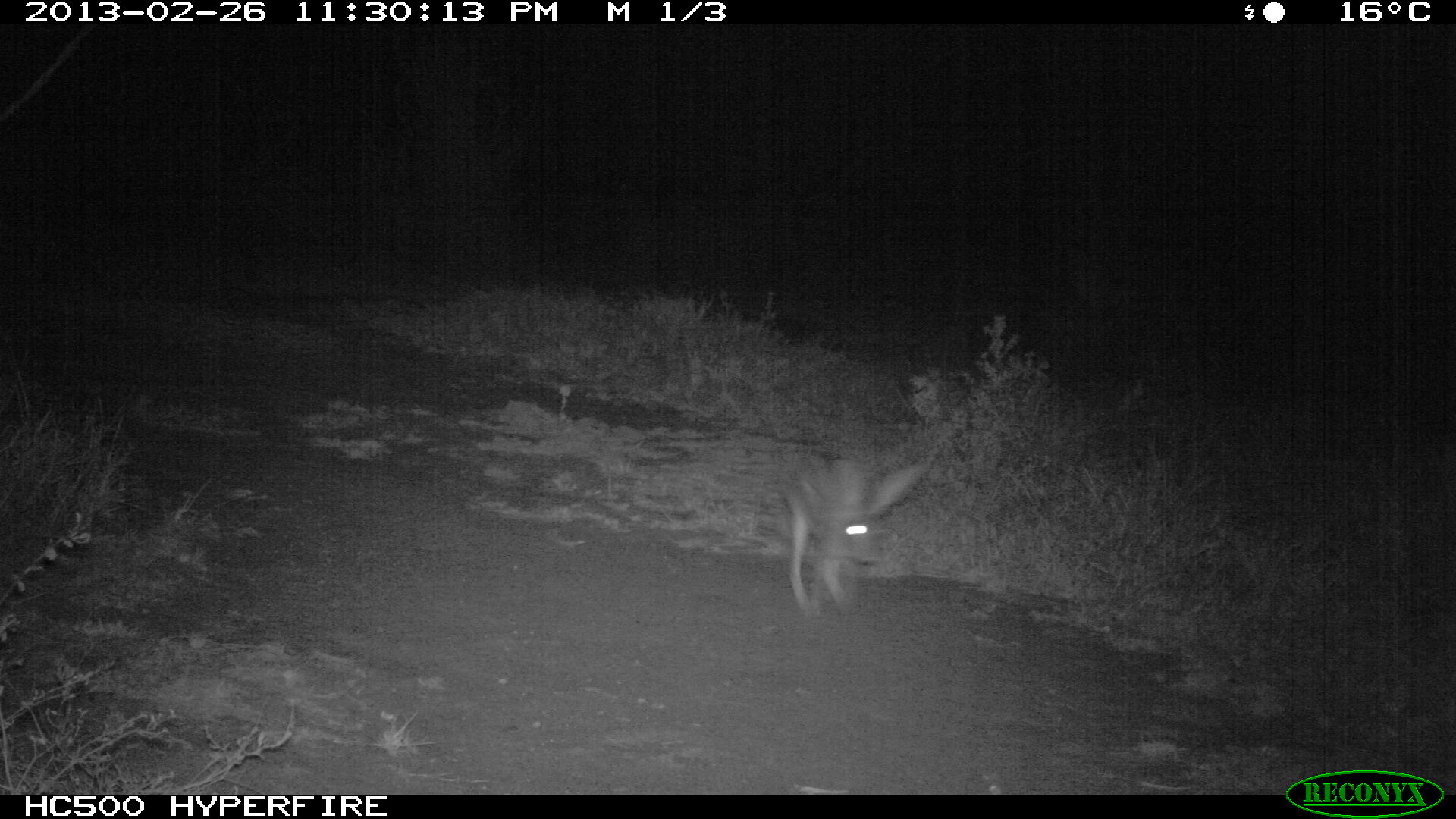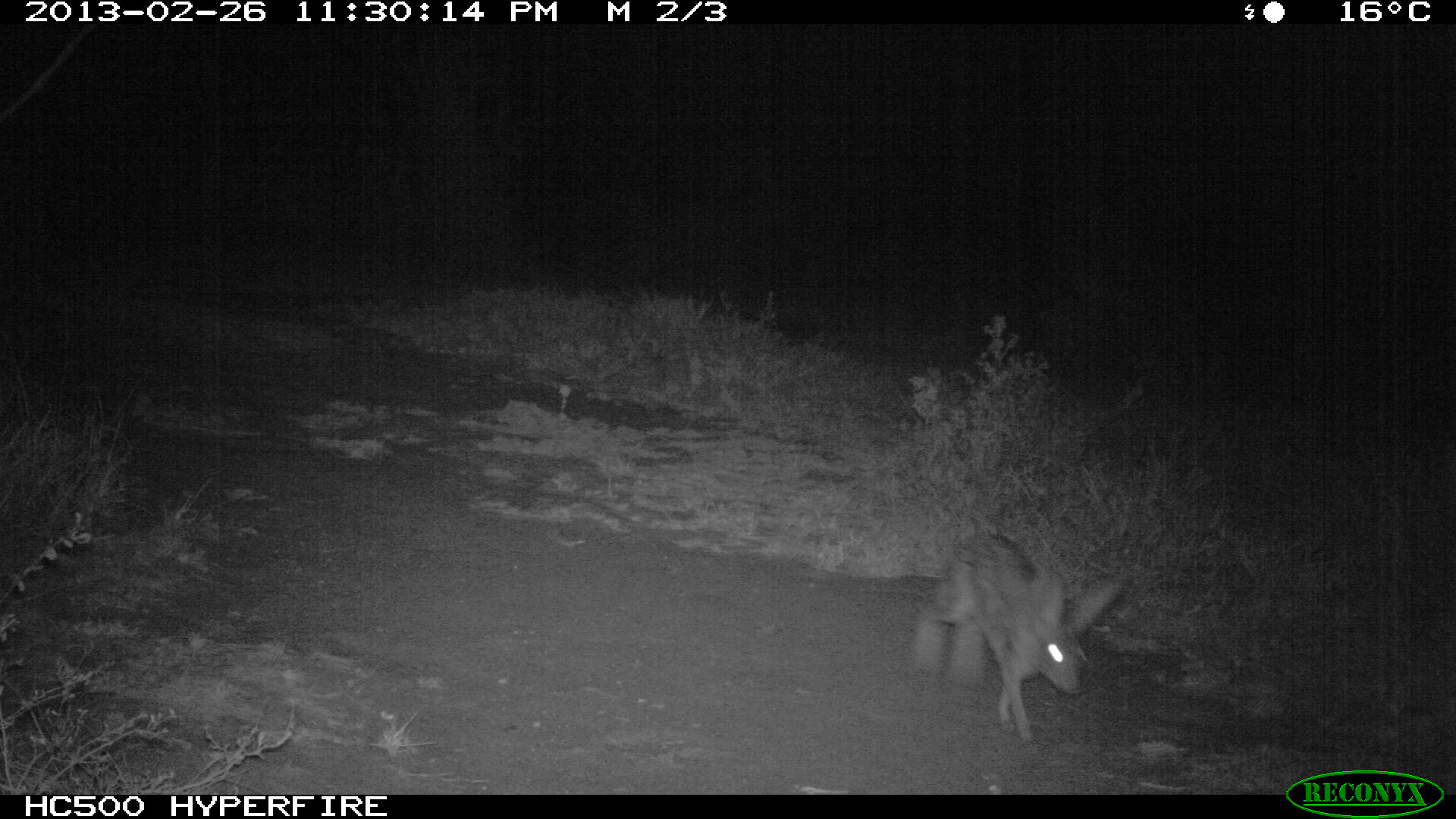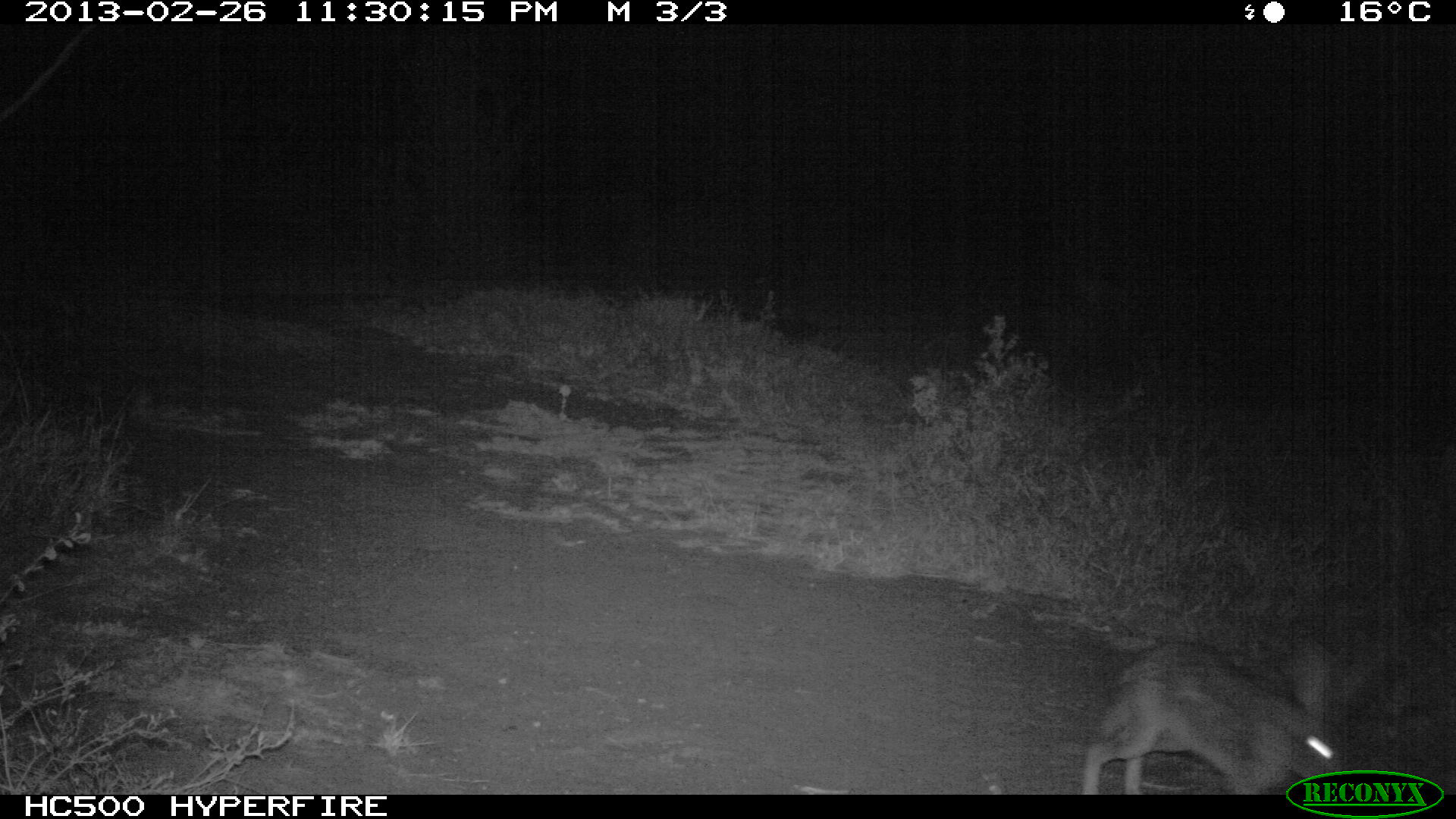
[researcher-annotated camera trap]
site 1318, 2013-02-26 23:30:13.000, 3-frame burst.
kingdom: Animalia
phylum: Chordata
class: Mammalia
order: Lagomorpha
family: Leporidae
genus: Lepus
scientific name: Lepus saxatilis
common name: scrub hare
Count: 1.